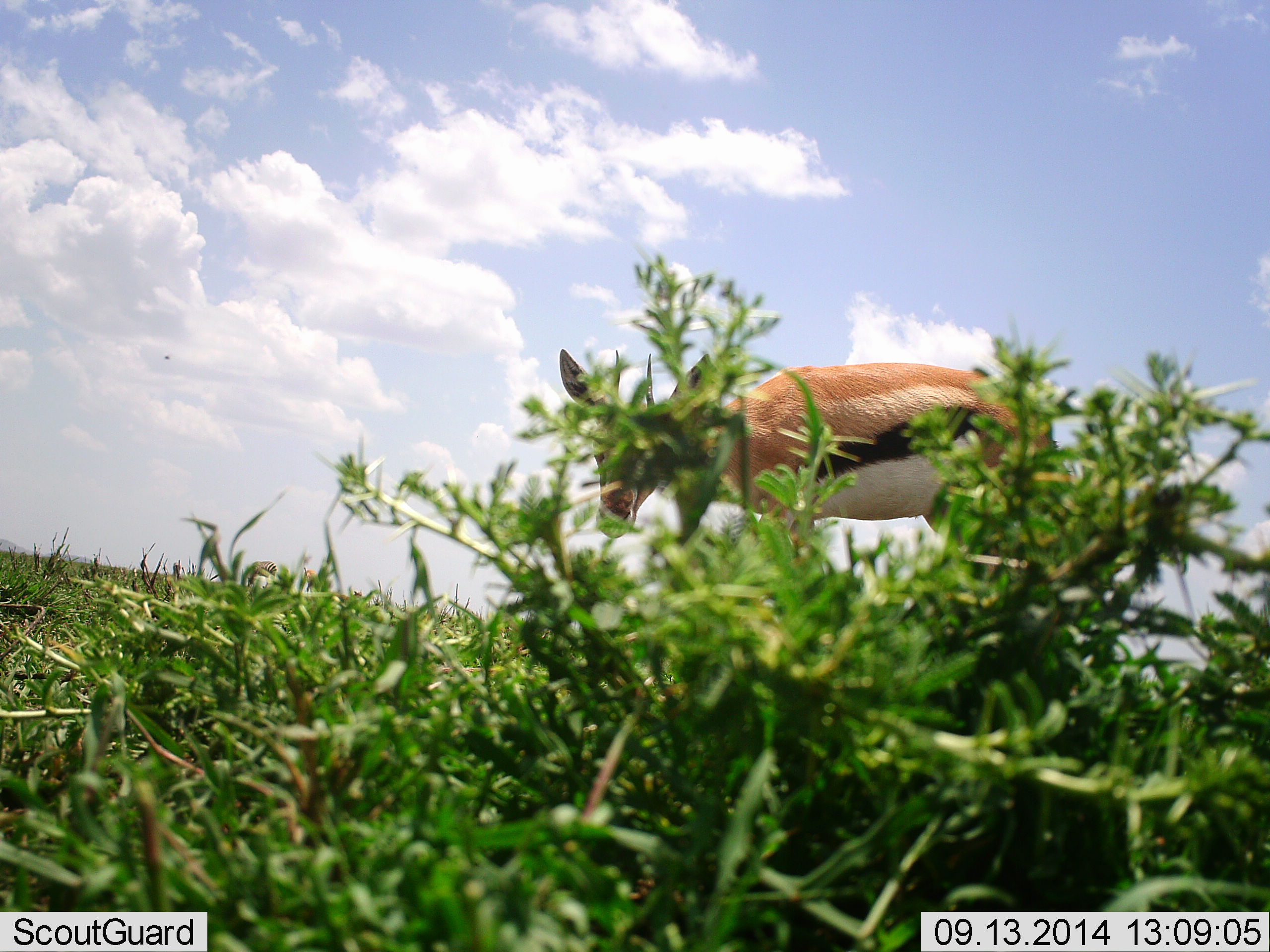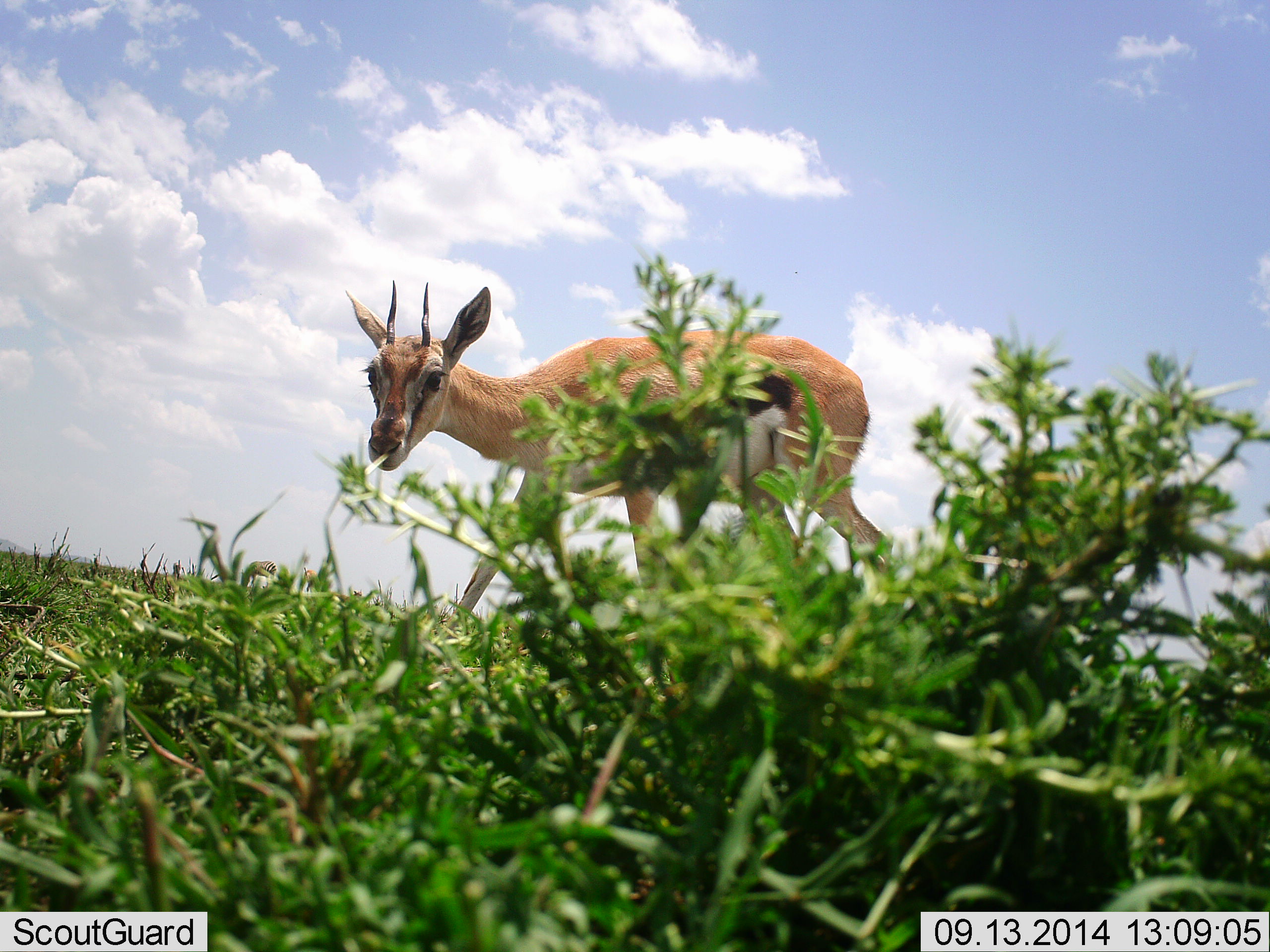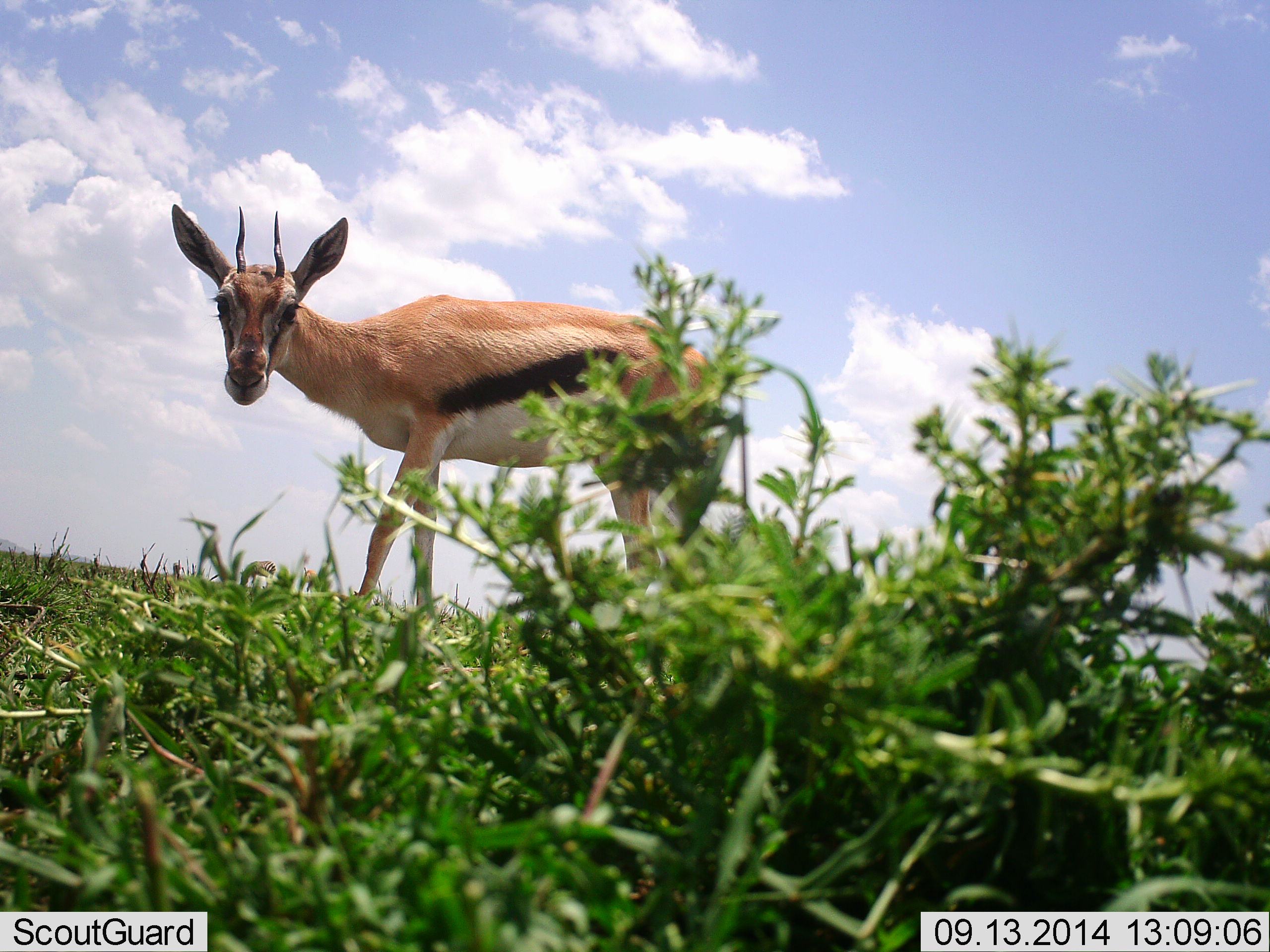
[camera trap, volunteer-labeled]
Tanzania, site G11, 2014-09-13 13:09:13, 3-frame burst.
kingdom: Animalia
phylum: Chordata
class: Mammalia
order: Artiodactyla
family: Bovidae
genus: Eudorcas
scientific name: Eudorcas thomsonii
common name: thomson's gazelle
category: gazellethomsons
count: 1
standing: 9%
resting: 0%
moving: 91%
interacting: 0%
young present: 0%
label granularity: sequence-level